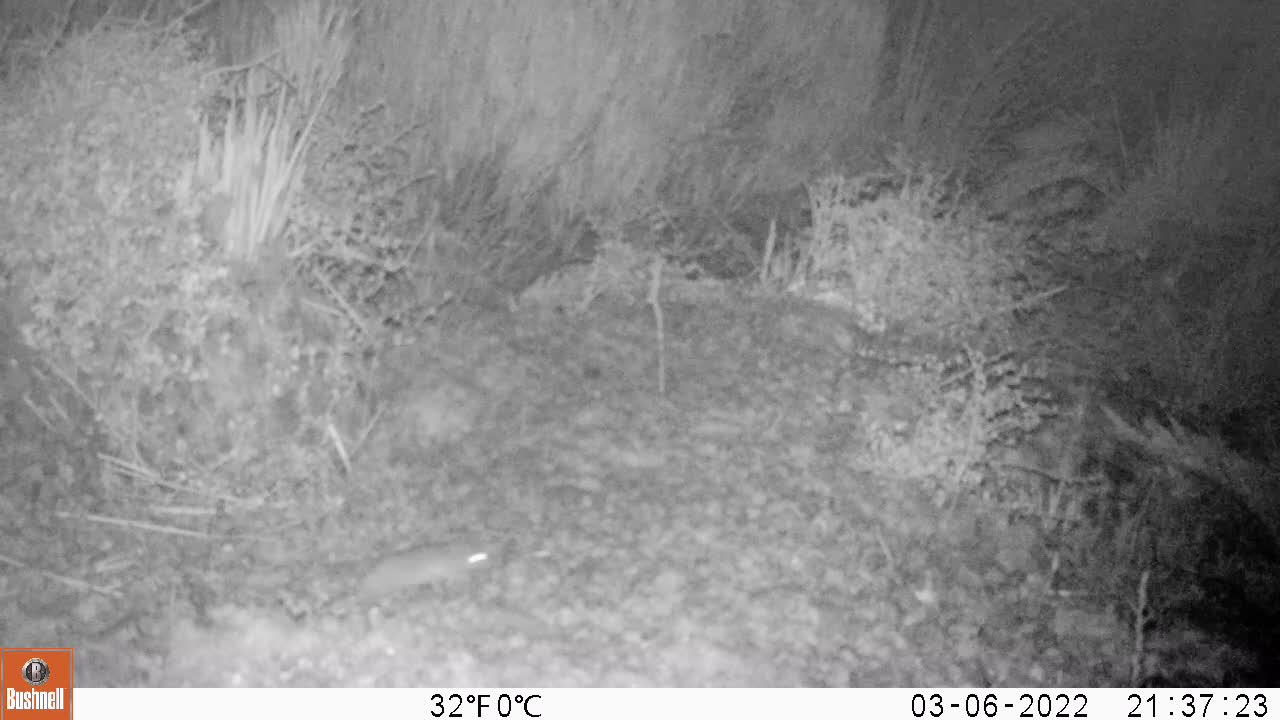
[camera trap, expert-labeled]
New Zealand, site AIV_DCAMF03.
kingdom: Animalia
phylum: Chordata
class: Mammalia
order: Rodentia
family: Muridae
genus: Mus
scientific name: Mus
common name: mouse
Mouse (Mus).